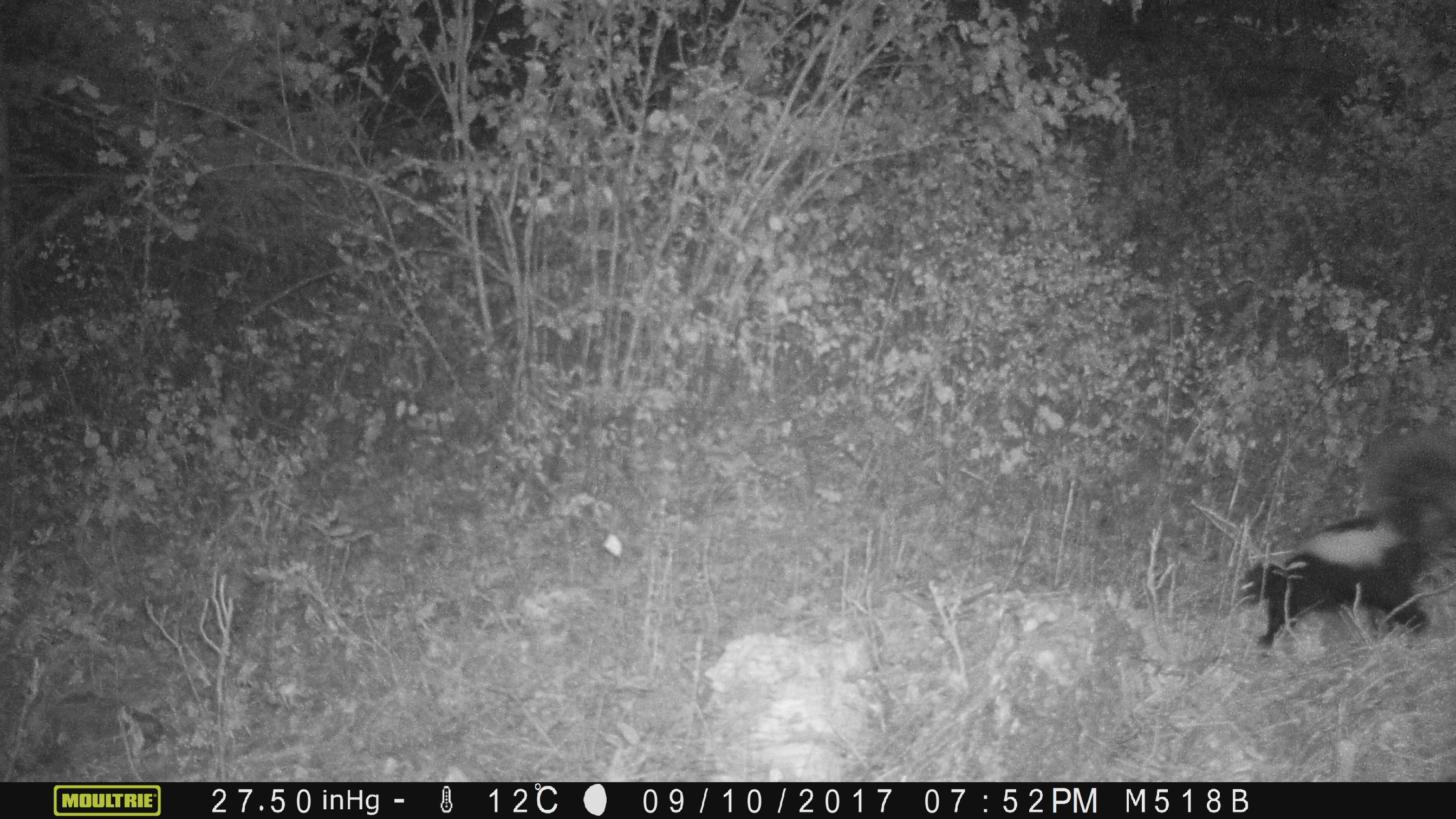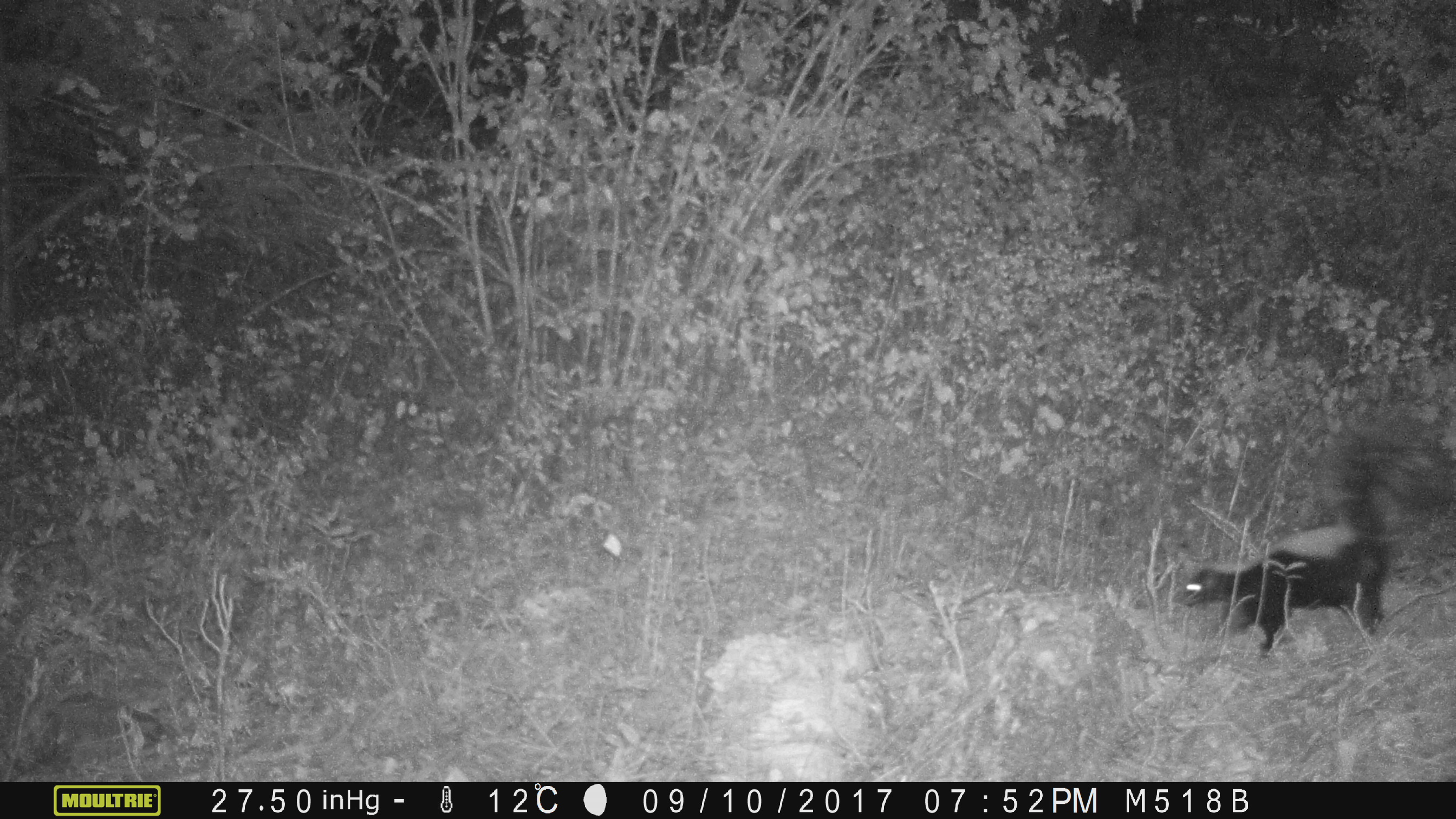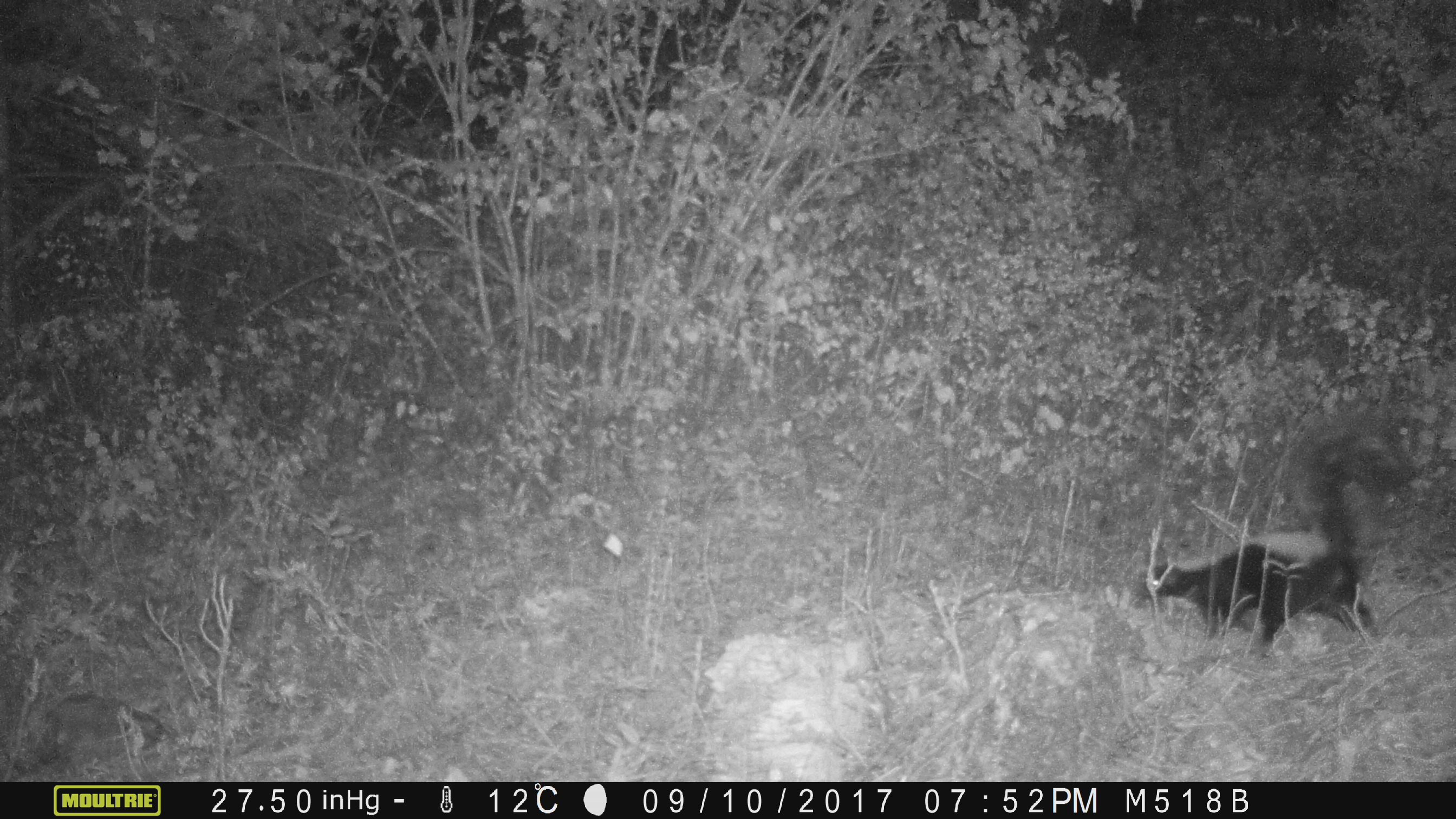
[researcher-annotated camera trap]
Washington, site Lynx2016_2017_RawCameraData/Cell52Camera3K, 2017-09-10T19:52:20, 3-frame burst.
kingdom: Animalia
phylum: Chordata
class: Mammalia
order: Carnivora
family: Mephitidae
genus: Mephitis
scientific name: Mephitis mephitis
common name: striped skunk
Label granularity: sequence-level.